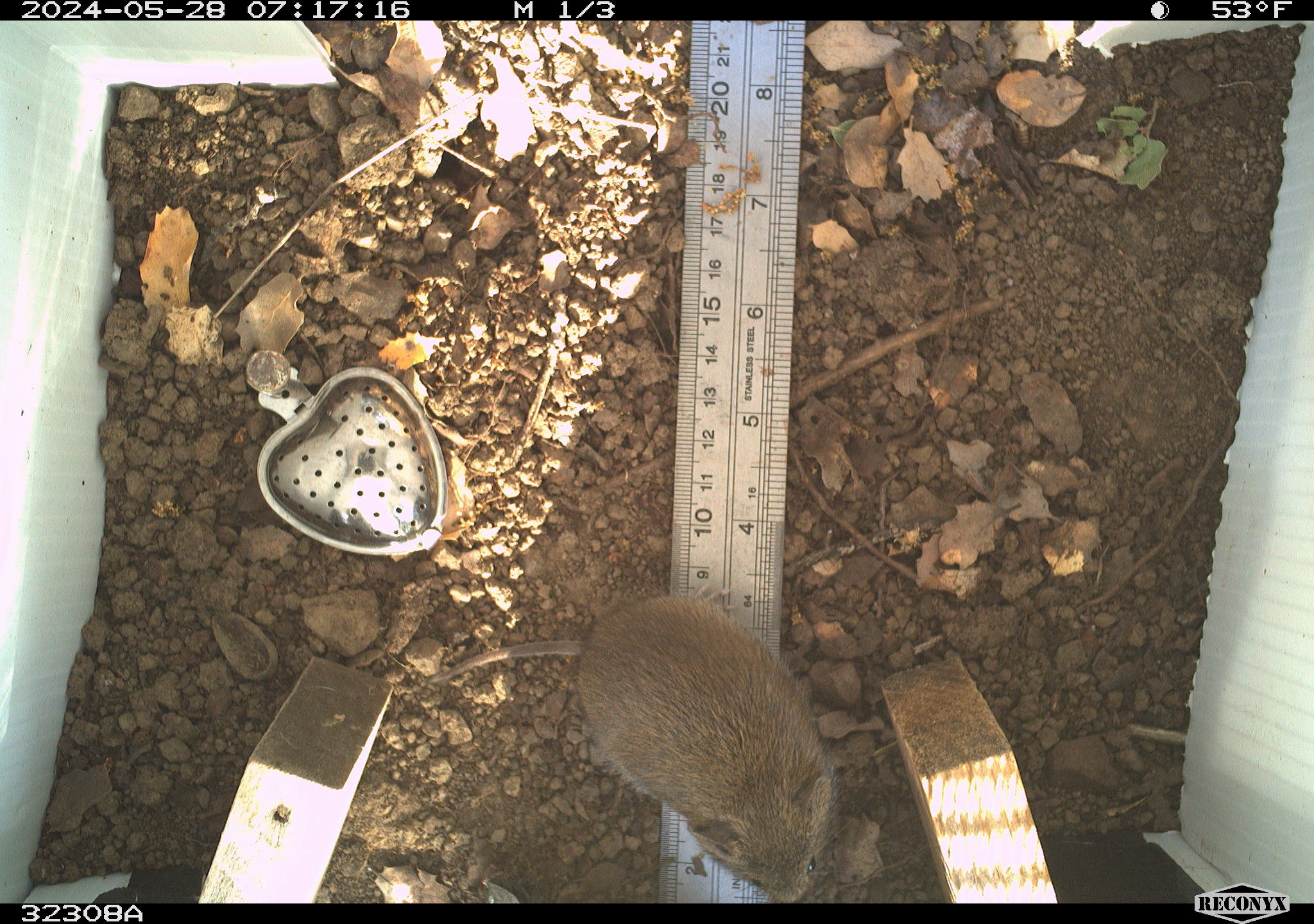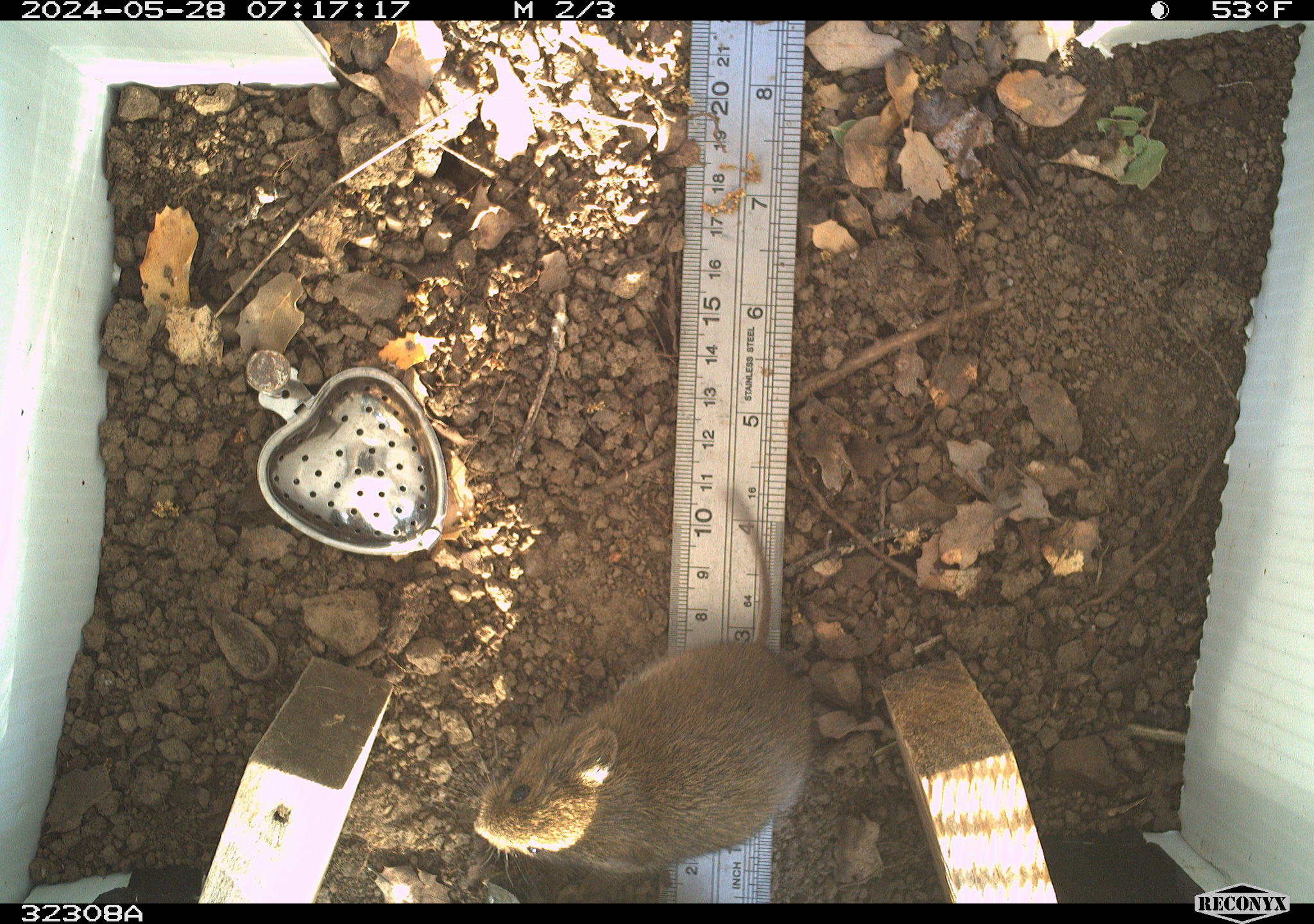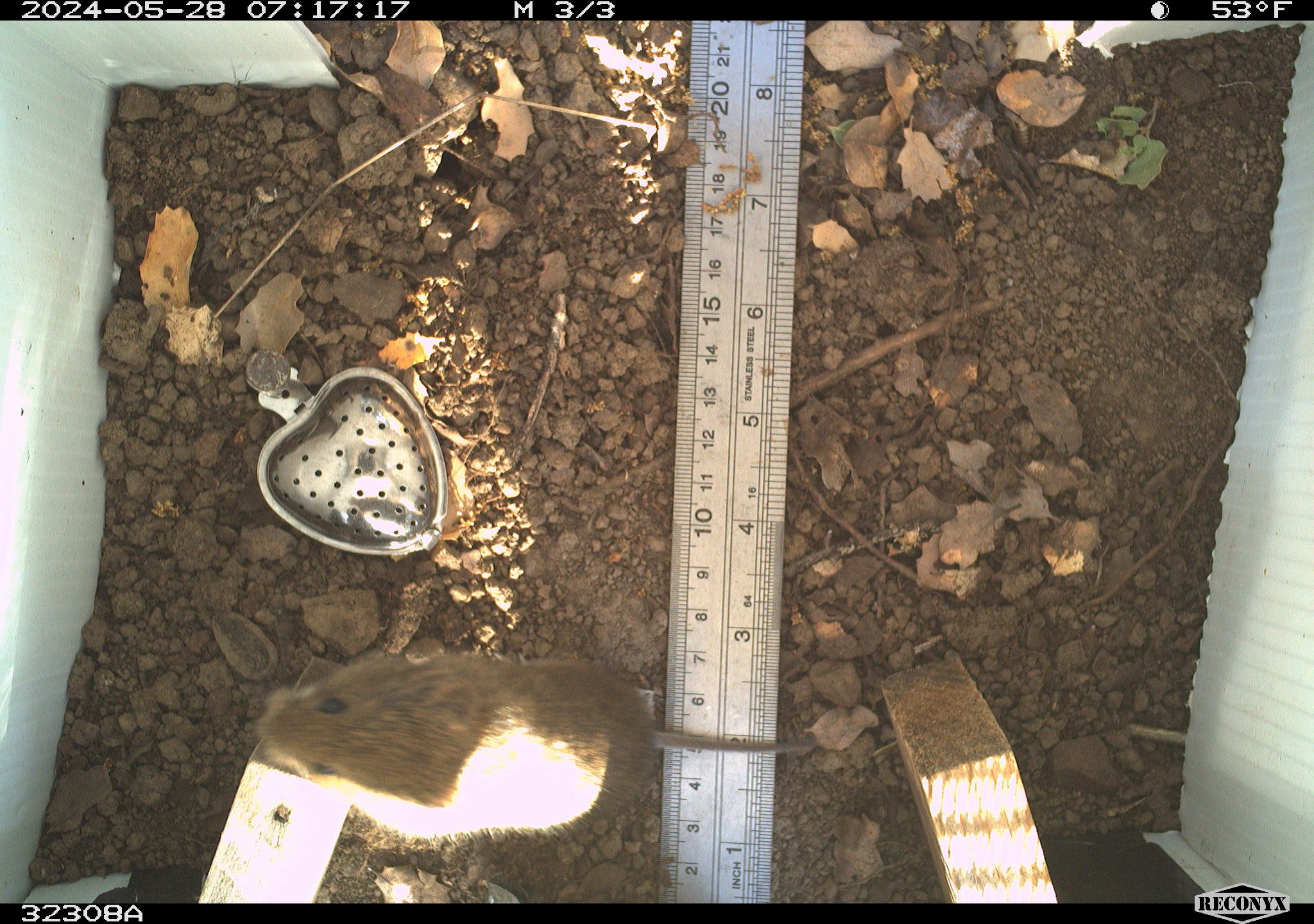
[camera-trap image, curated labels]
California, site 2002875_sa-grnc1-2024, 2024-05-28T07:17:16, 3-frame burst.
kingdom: Animalia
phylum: Chordata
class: Mammalia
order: Rodentia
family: Cricetidae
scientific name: Arvicolinae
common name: voles, lemmings, and muskrats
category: arvicolinae subfamily